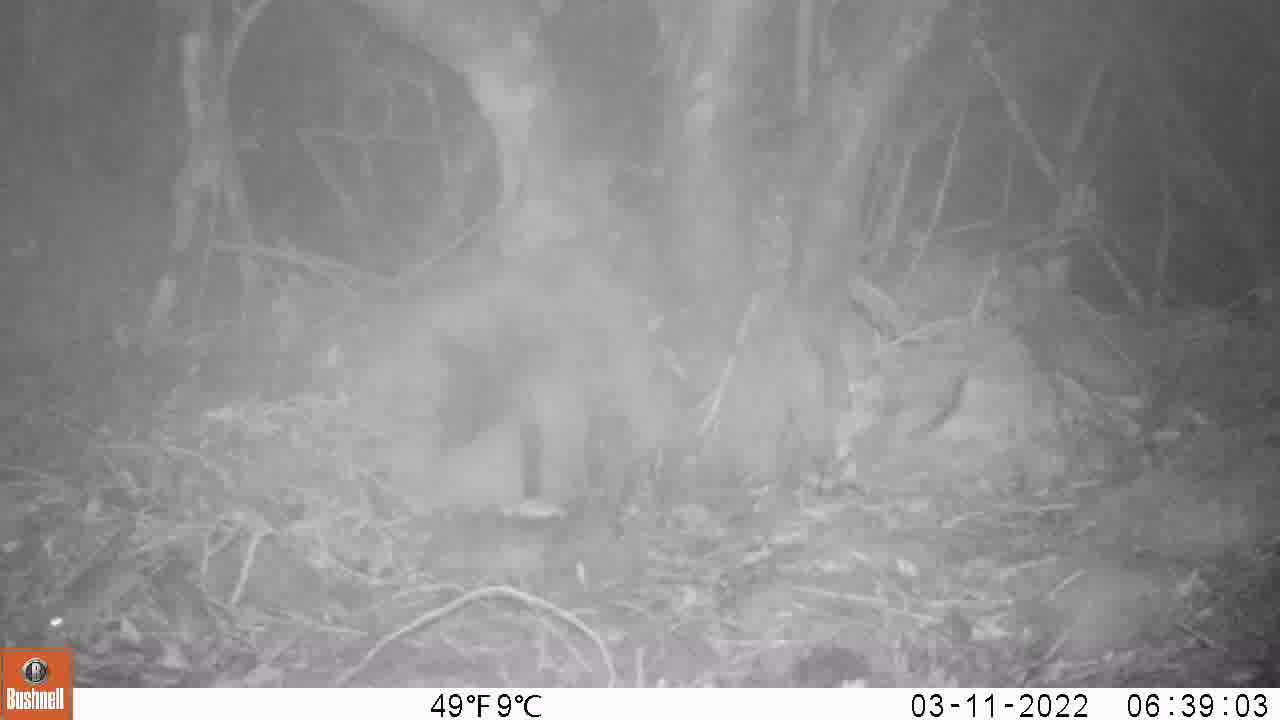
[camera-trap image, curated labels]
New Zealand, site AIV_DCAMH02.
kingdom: Animalia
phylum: Chordata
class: Mammalia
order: Rodentia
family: Muridae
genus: Mus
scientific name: Mus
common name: mouse